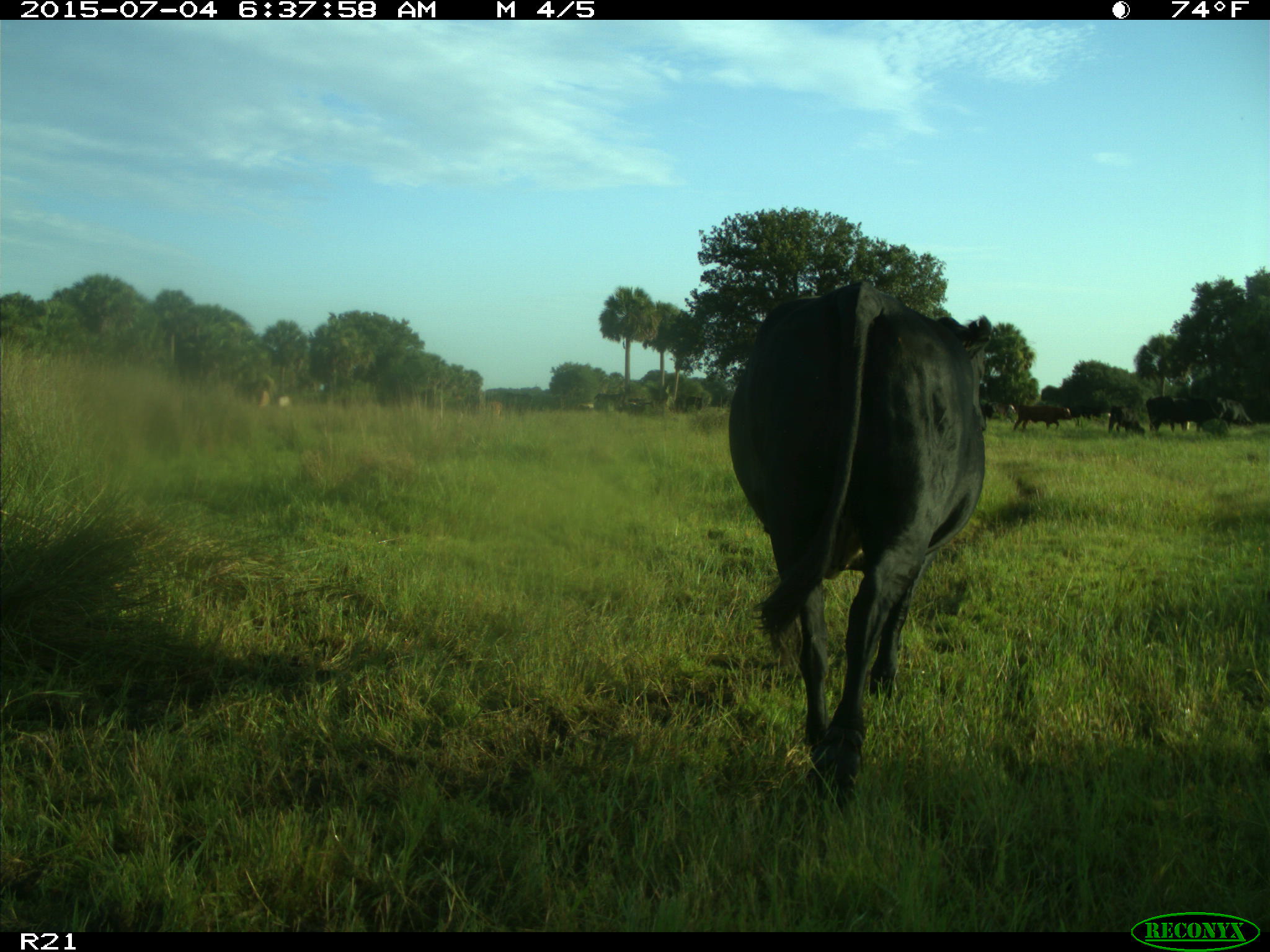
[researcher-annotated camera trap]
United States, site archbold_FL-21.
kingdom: Animalia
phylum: Chordata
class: Mammalia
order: Artiodactyla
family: Bovidae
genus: Bos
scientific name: Bos taurus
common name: domestic cow